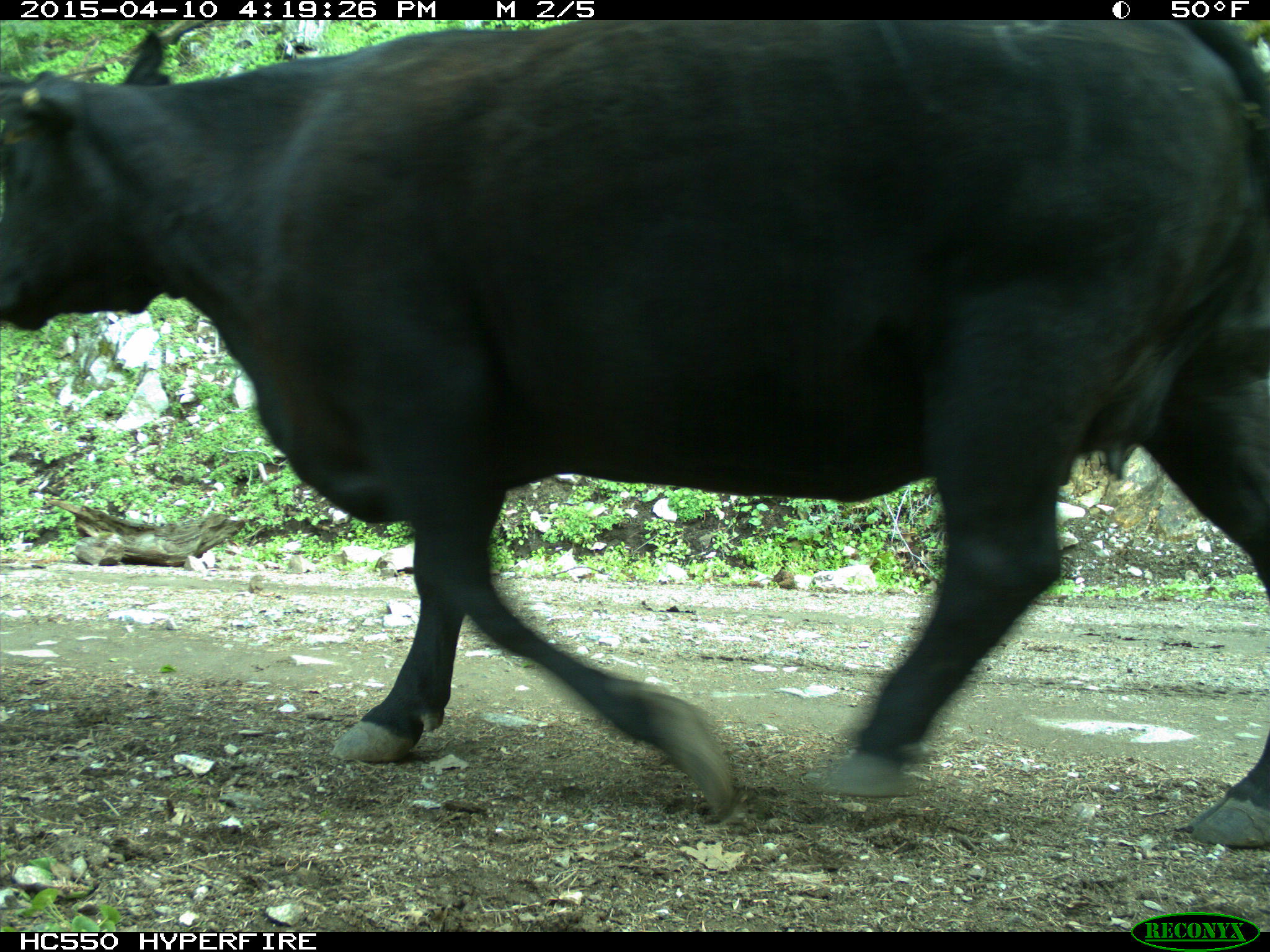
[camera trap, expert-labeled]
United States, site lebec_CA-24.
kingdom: Animalia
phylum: Chordata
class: Mammalia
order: Artiodactyla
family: Bovidae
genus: Bos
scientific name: Bos taurus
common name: domestic cow